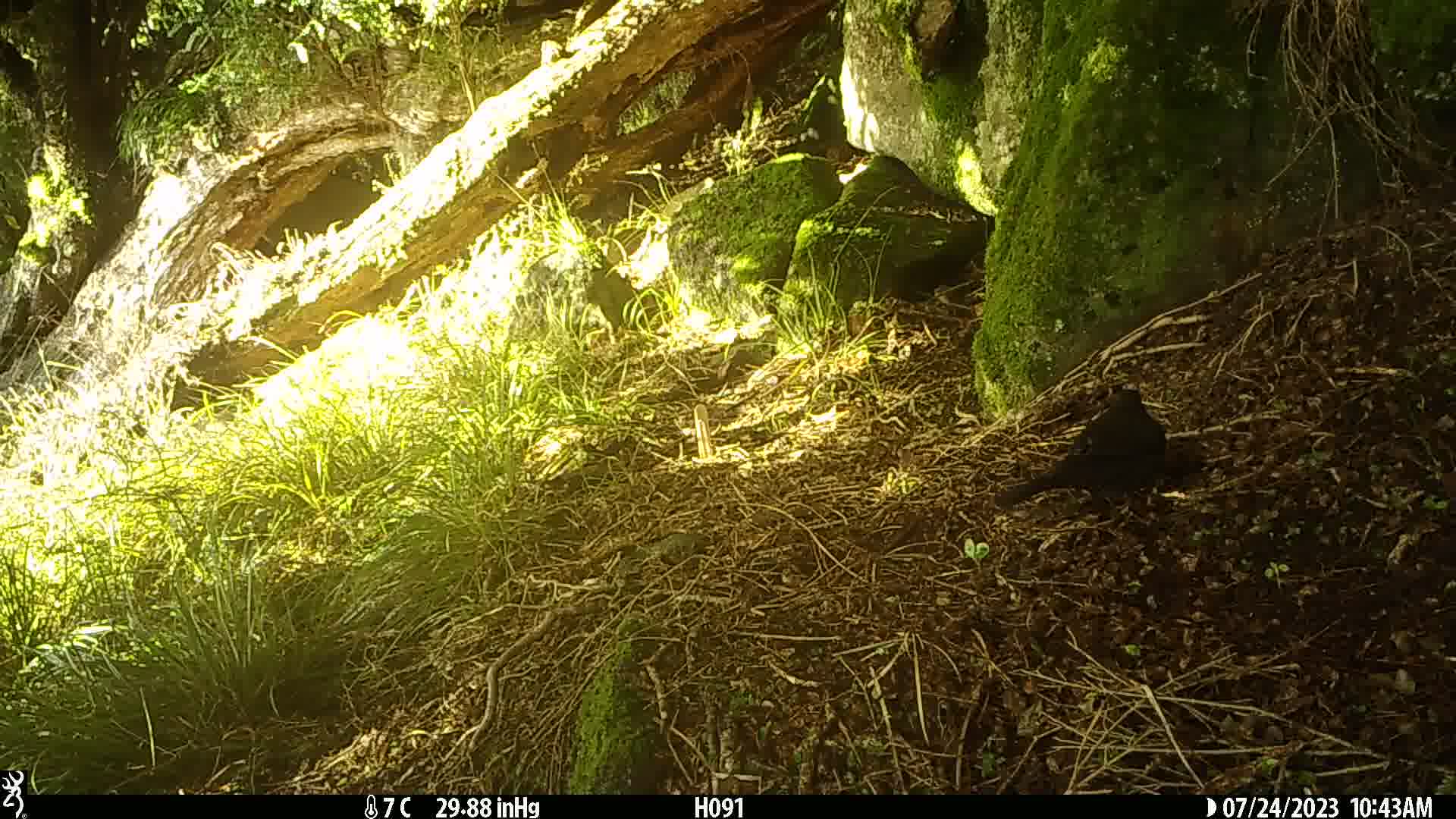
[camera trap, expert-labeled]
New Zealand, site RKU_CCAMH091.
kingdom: Animalia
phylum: Chordata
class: Aves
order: Passeriformes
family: Turdidae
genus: Turdus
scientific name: Turdus merula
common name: eurasian blackbird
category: blackbird